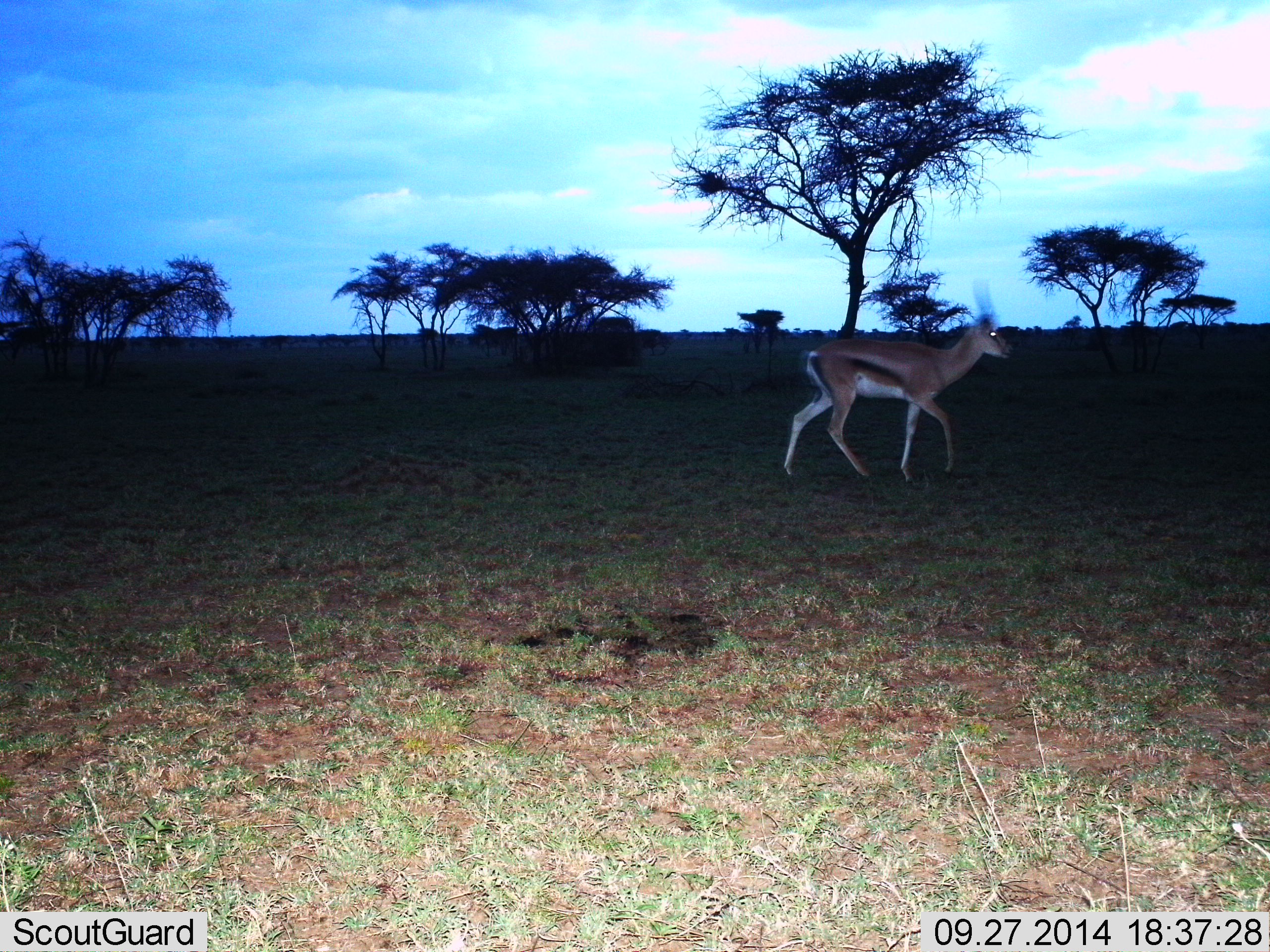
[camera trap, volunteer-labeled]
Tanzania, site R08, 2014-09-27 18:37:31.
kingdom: Animalia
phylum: Chordata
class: Mammalia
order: Artiodactyla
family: Bovidae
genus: Eudorcas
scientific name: Eudorcas thomsonii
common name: thomson's gazelle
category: gazellethomsons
Gazellethomsons (thomson's gazelle) (Eudorcas thomsonii), count 1. Behavior (volunteer vote fractions): standing 0%, resting 0%, moving 100%, interacting 0%. Young present (vote fraction): 0%. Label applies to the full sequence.